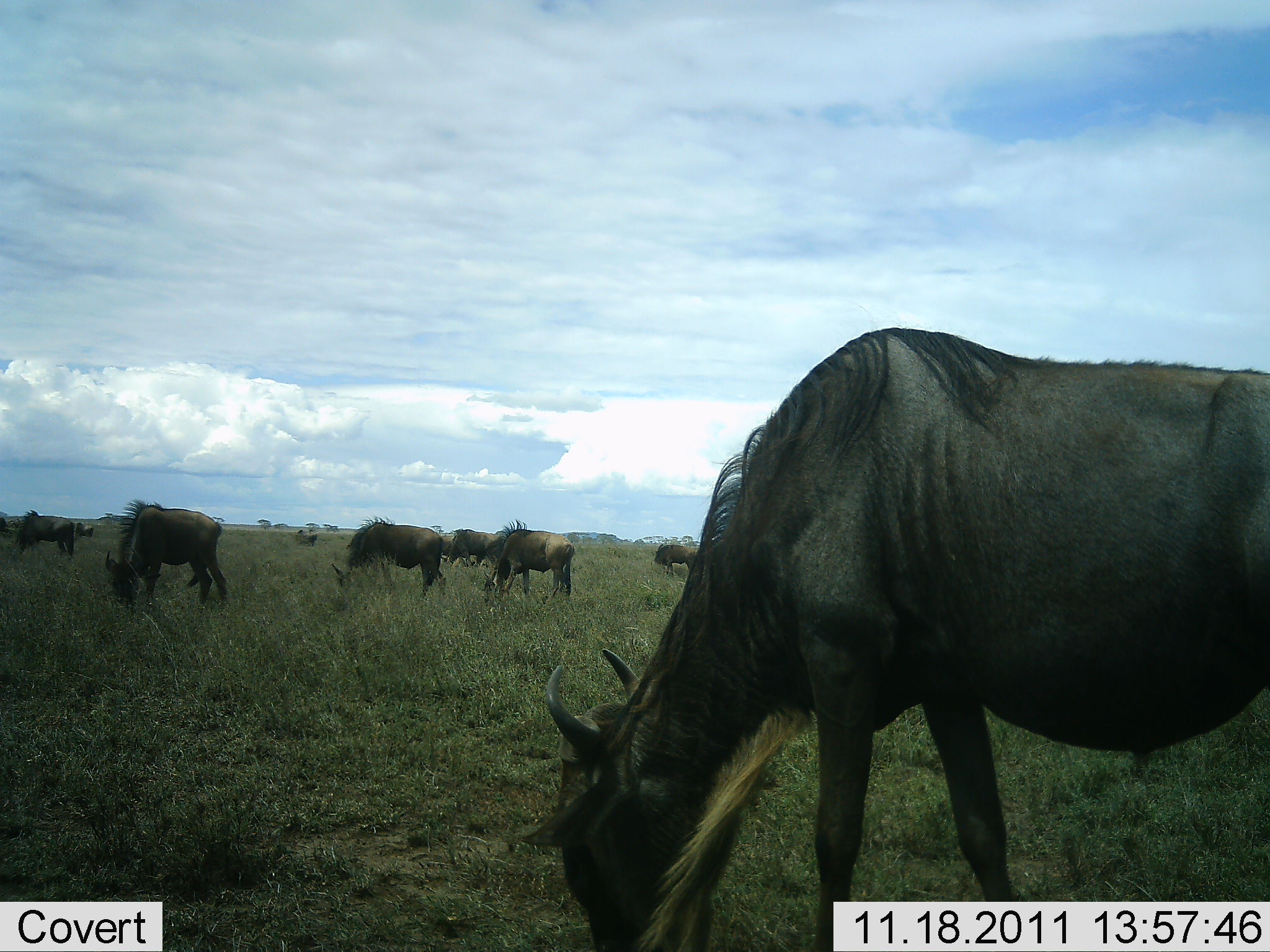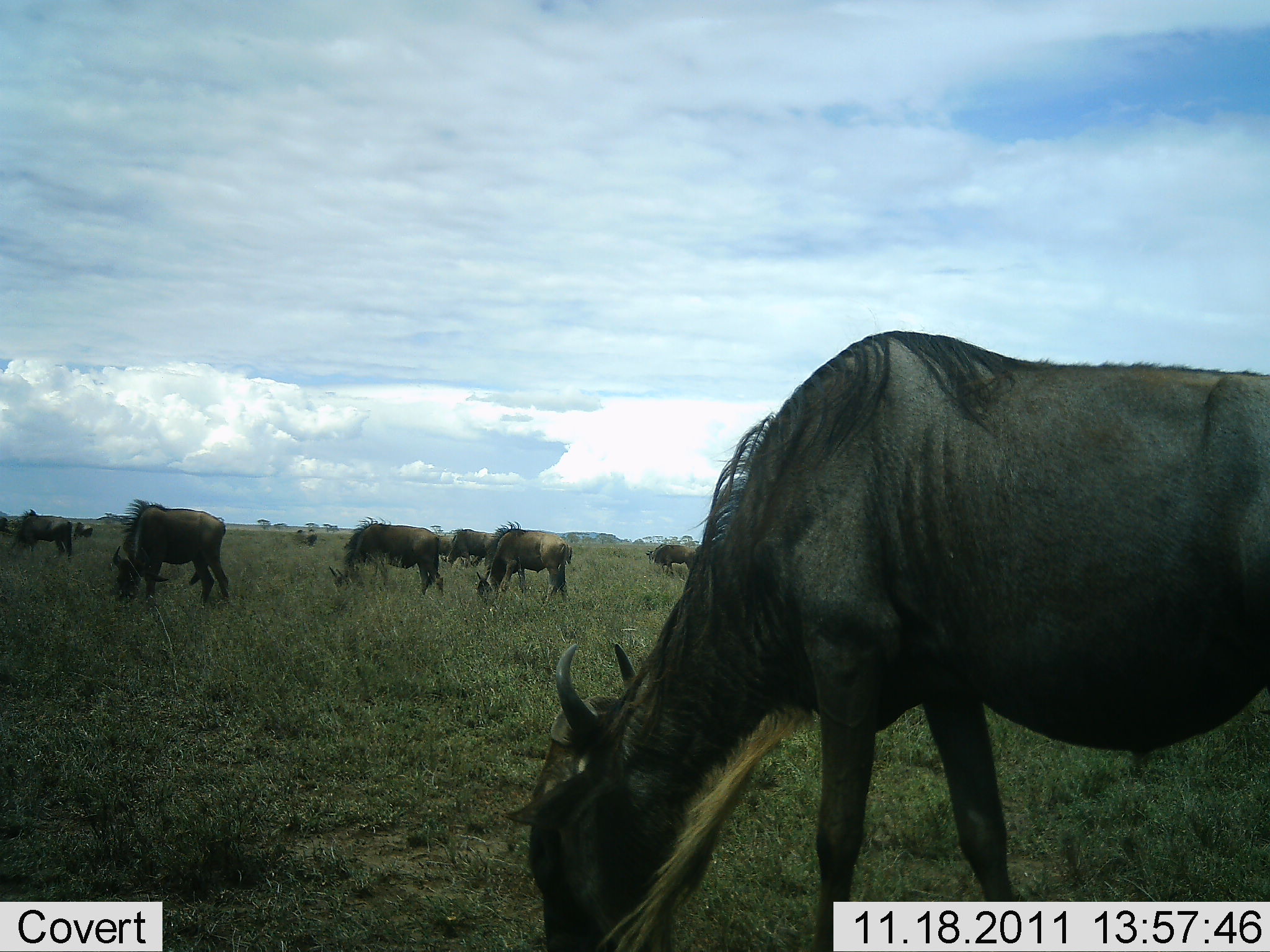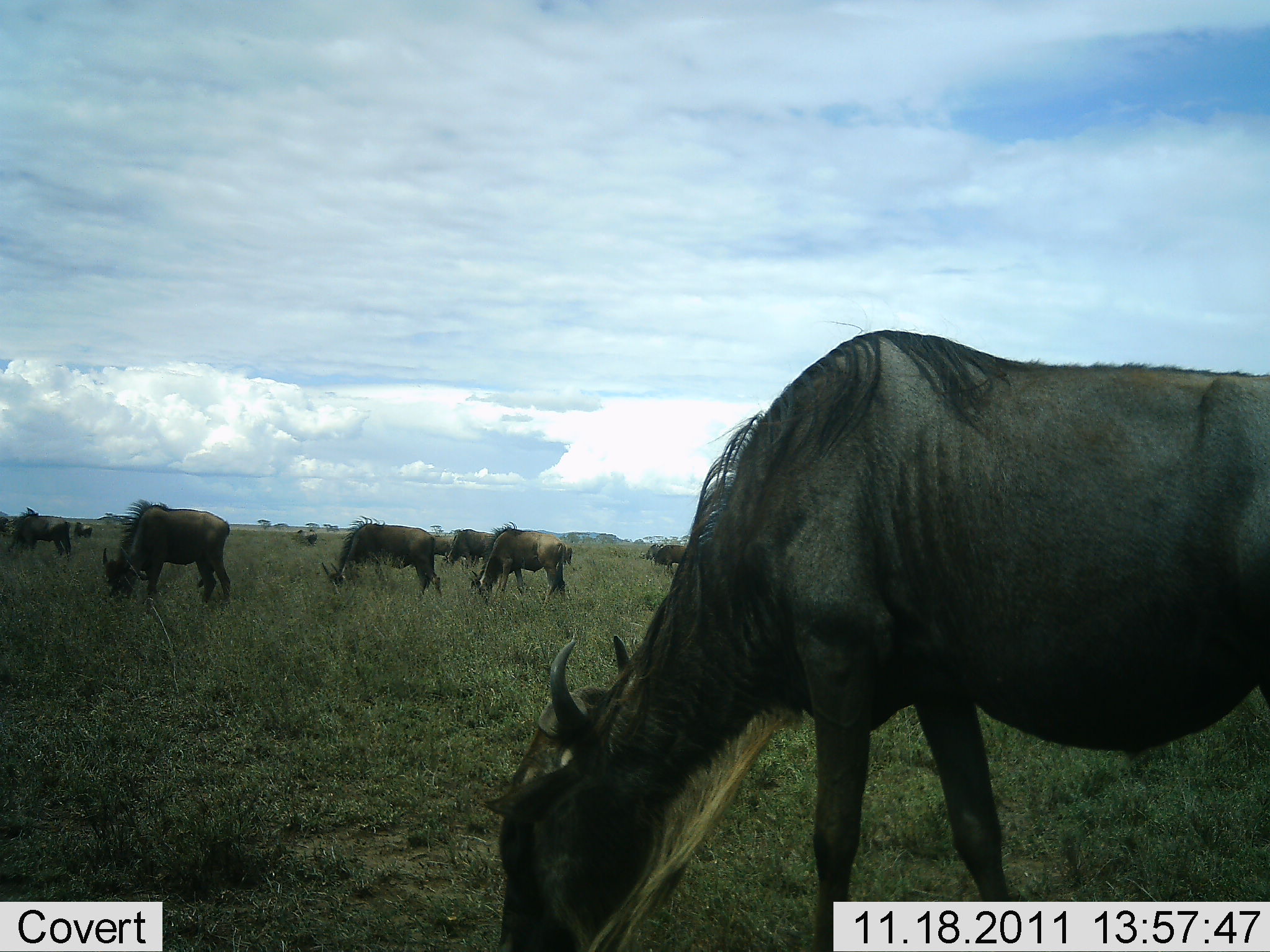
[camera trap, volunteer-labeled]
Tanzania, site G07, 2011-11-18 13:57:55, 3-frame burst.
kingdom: Animalia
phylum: Chordata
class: Mammalia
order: Artiodactyla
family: Bovidae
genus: Connochaetes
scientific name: Connochaetes taurinus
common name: blue wildebeest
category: wildebeest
Wildebeest (blue wildebeest) (Connochaetes taurinus), count 9. Behavior (volunteer vote fractions): standing 55%, resting 0%, moving 9%, interacting 0%. Young present (vote fraction): 0%. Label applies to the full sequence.